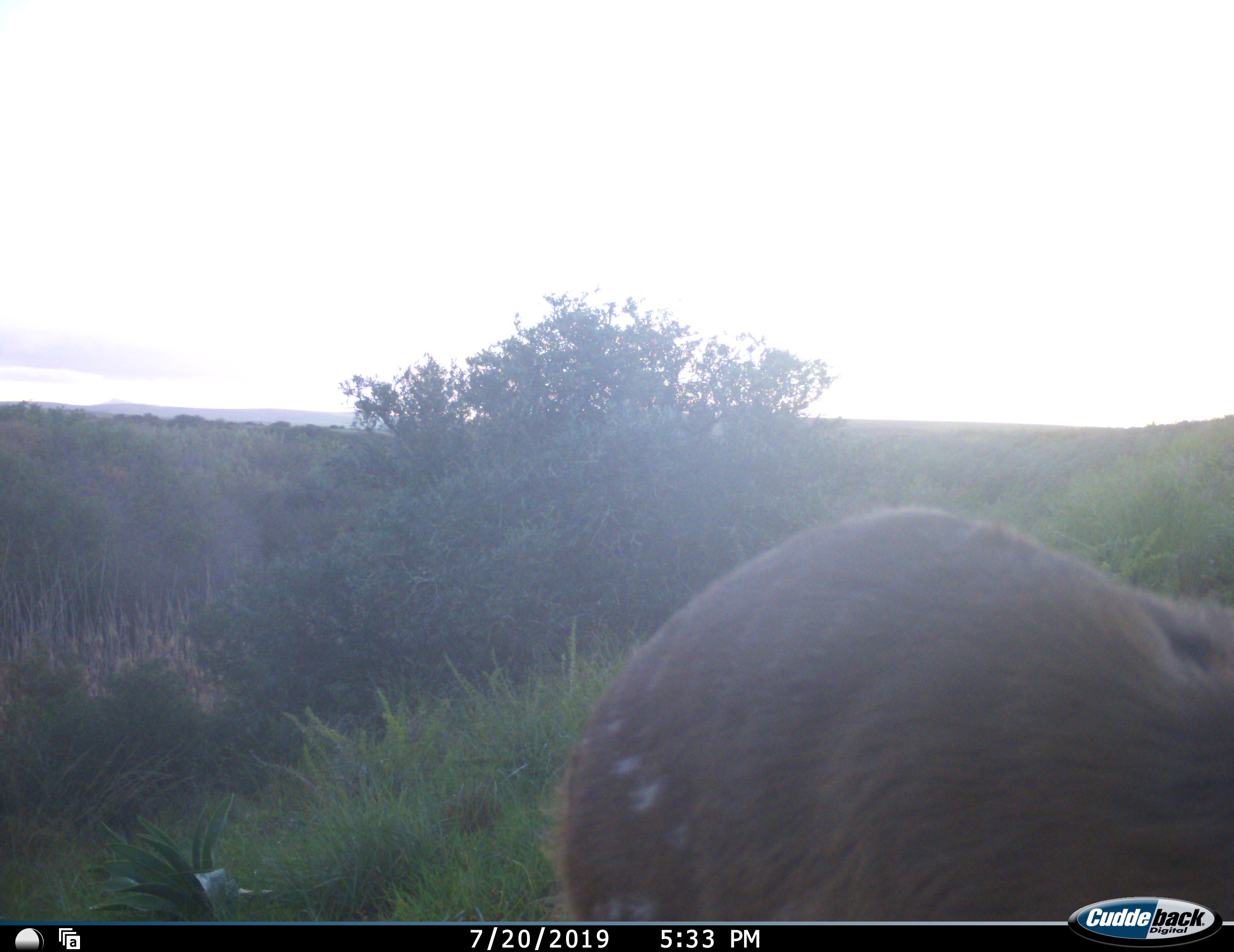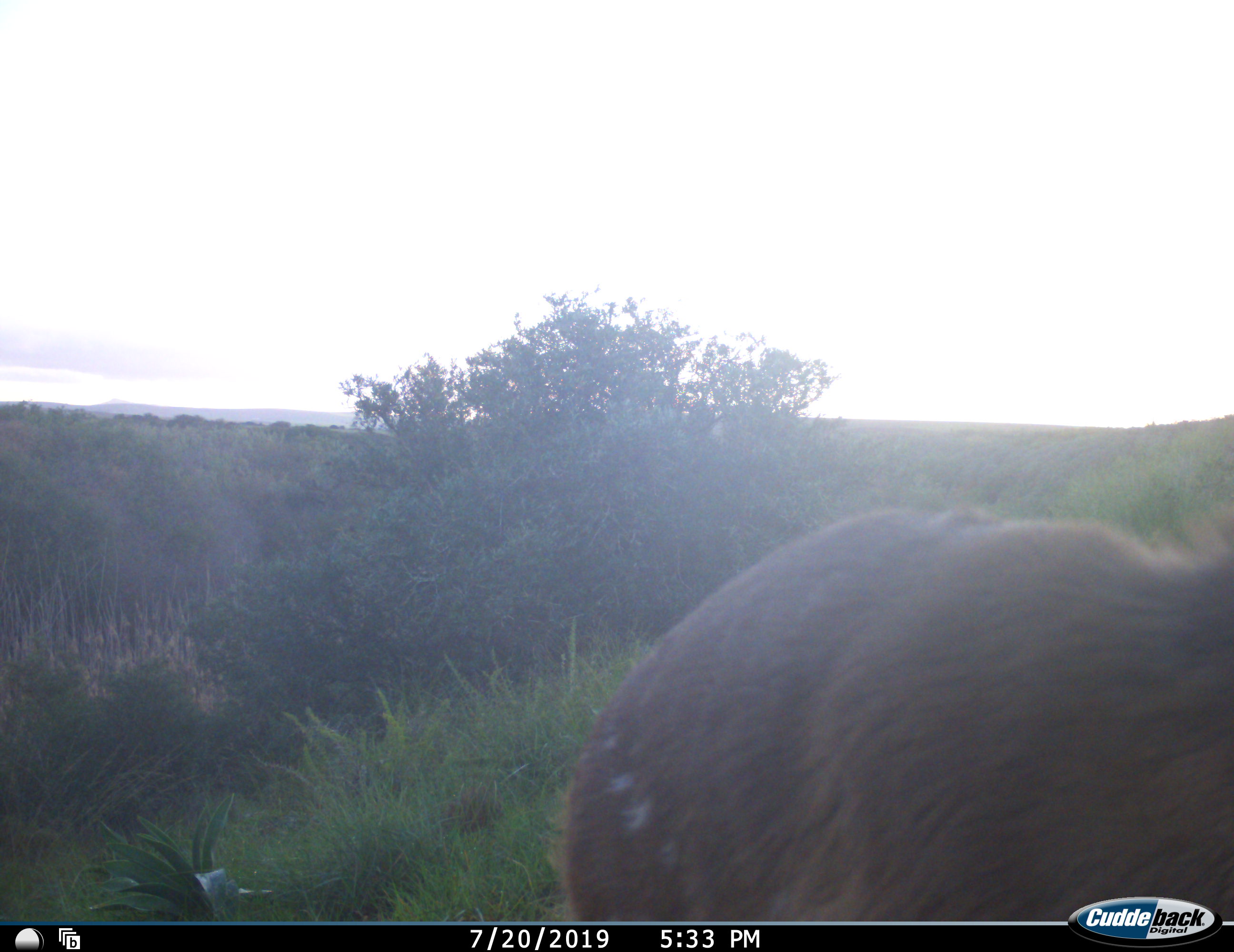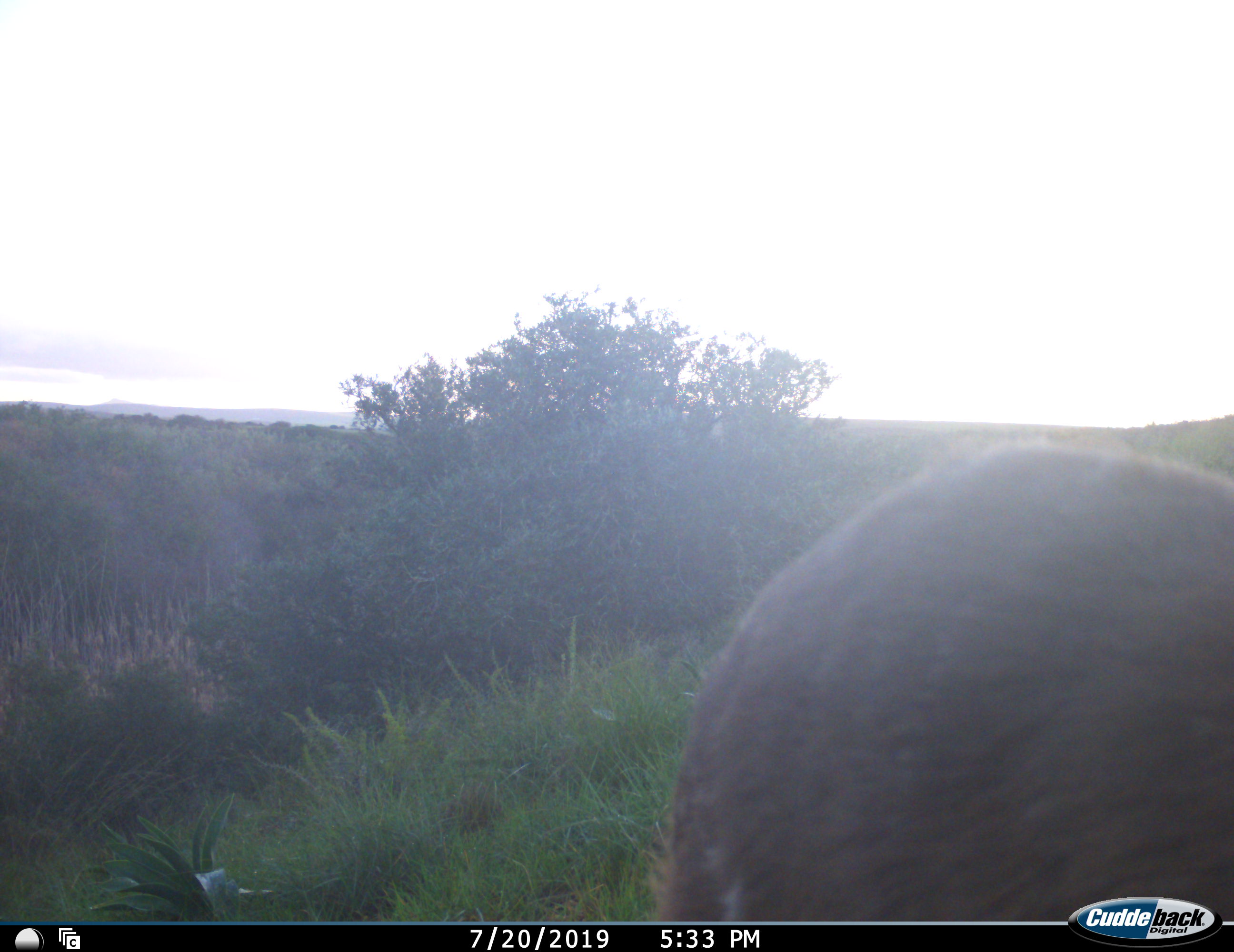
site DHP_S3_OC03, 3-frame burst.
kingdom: Animalia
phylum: Chordata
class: Mammalia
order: Artiodactyla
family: Bovidae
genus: Tragelaphus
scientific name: Tragelaphus scriptus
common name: bushbuck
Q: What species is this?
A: Bushbuck (Tragelaphus scriptus).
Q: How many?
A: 1.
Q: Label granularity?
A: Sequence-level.